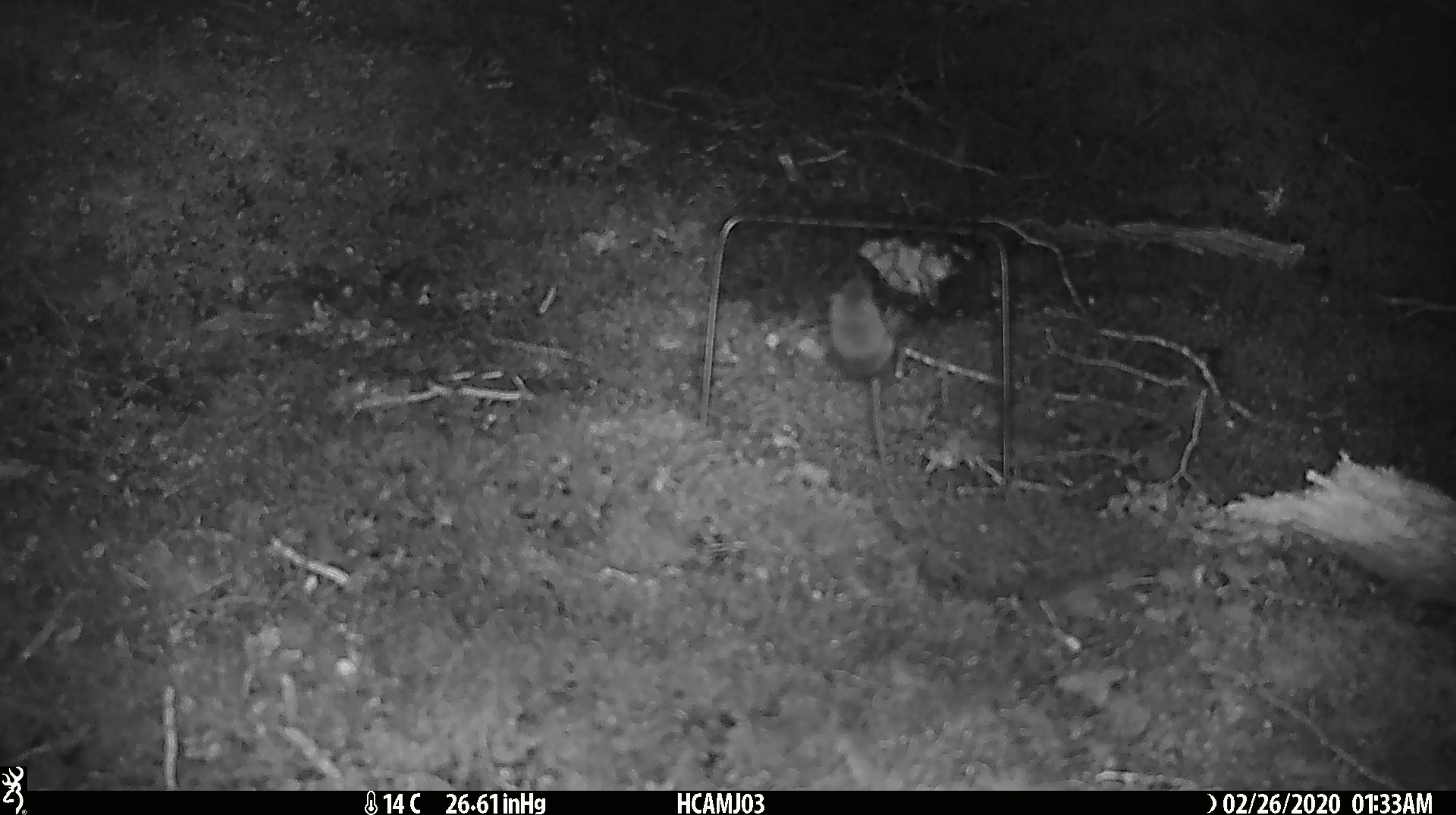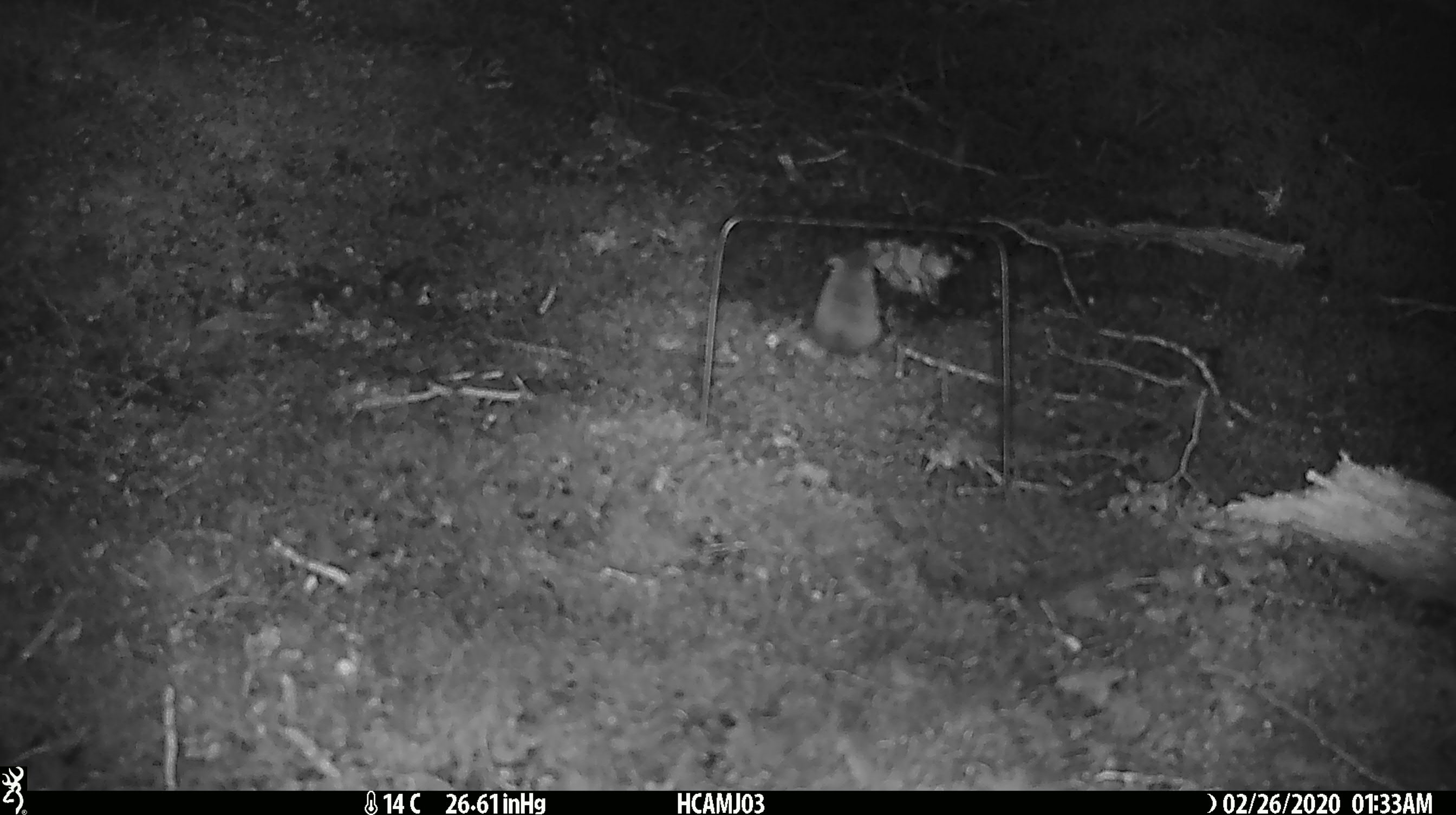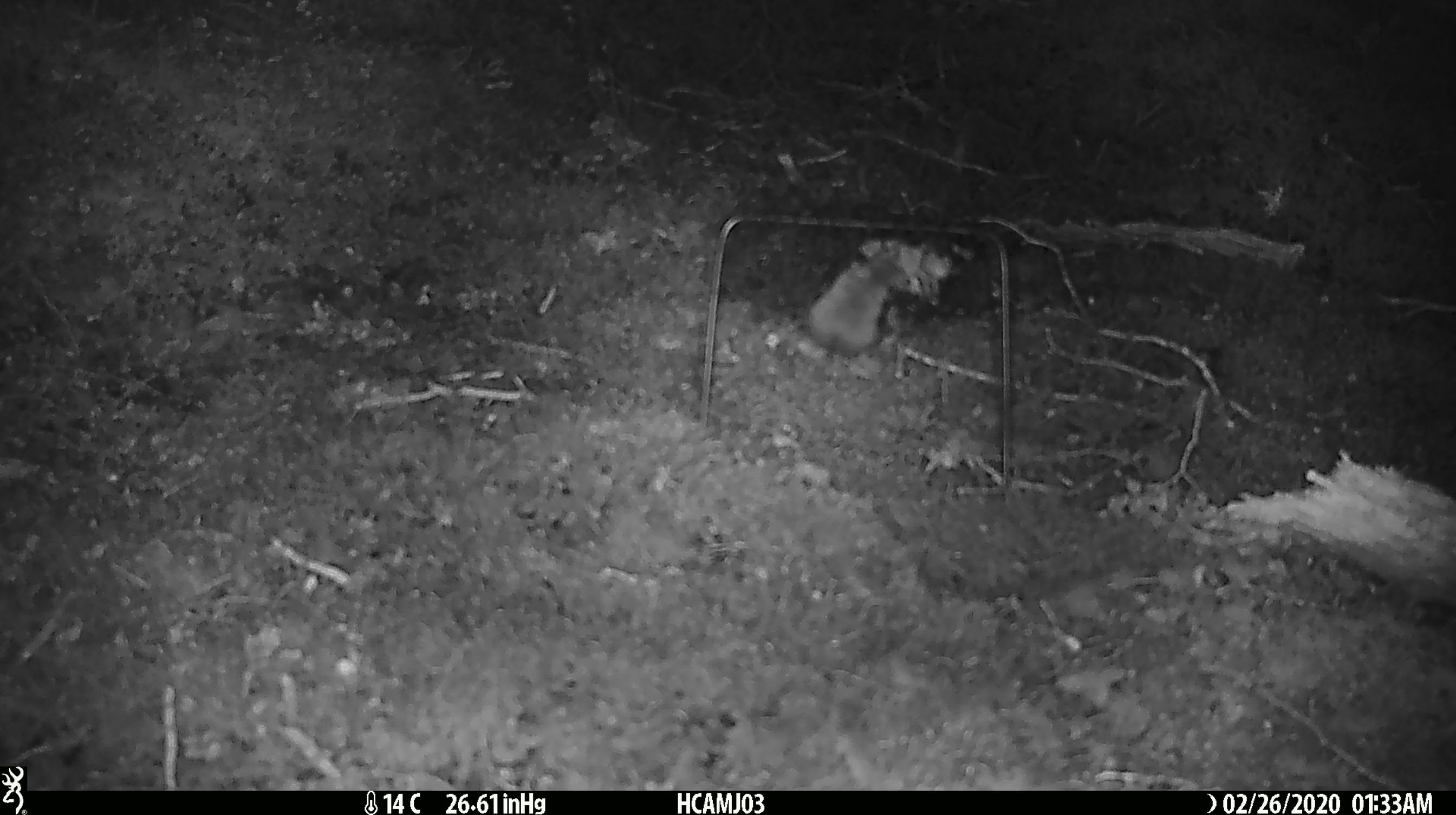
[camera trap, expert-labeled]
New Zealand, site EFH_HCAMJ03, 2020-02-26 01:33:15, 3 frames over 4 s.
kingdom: Animalia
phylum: Chordata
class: Mammalia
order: Rodentia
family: Muridae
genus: Mus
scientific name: Mus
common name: mouse